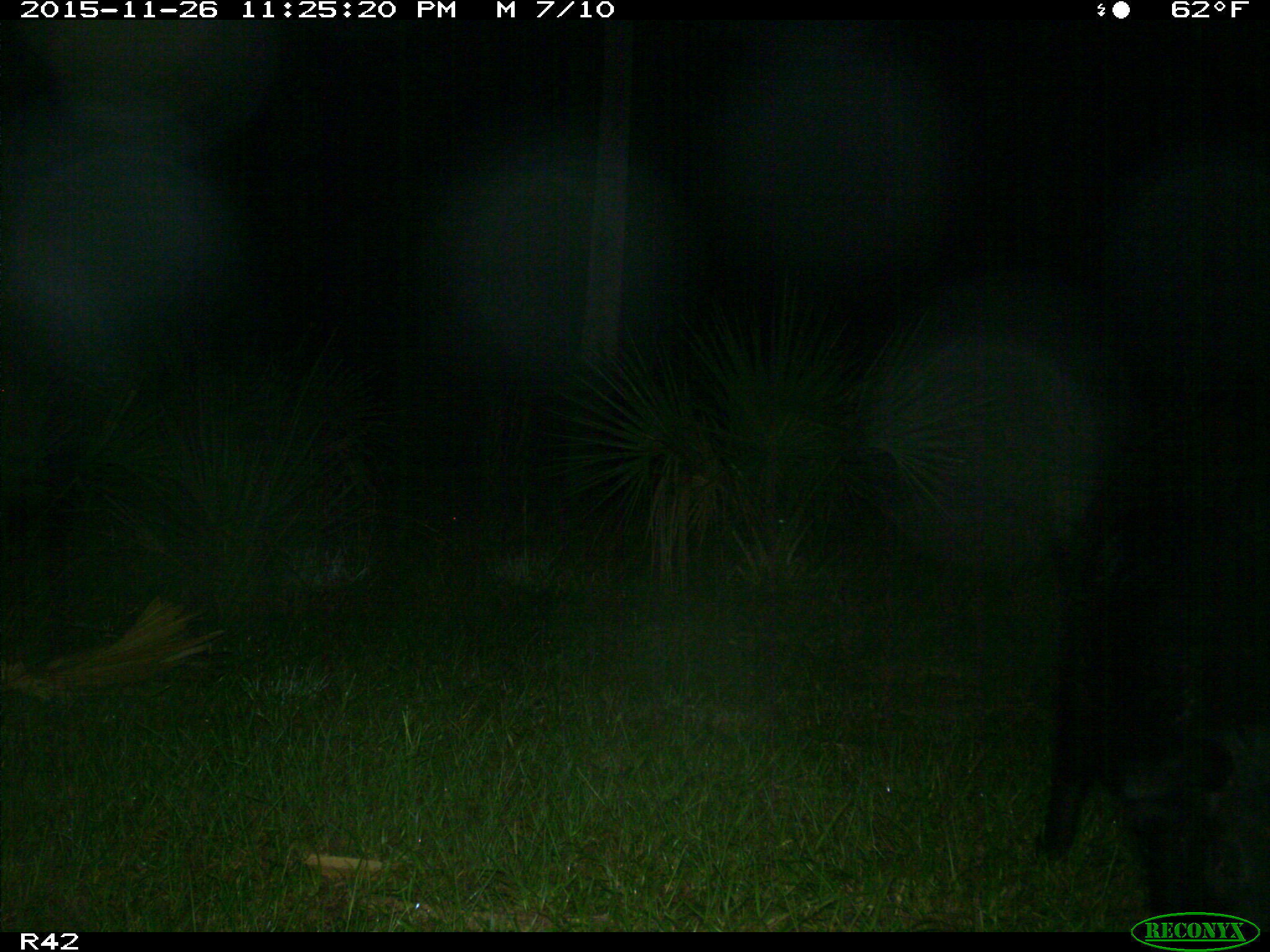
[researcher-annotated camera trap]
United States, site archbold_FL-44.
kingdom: Animalia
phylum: Chordata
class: Mammalia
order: Artiodactyla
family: Suidae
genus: Sus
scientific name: Sus scrofa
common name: wild boar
Sus scrofa (wild boar).